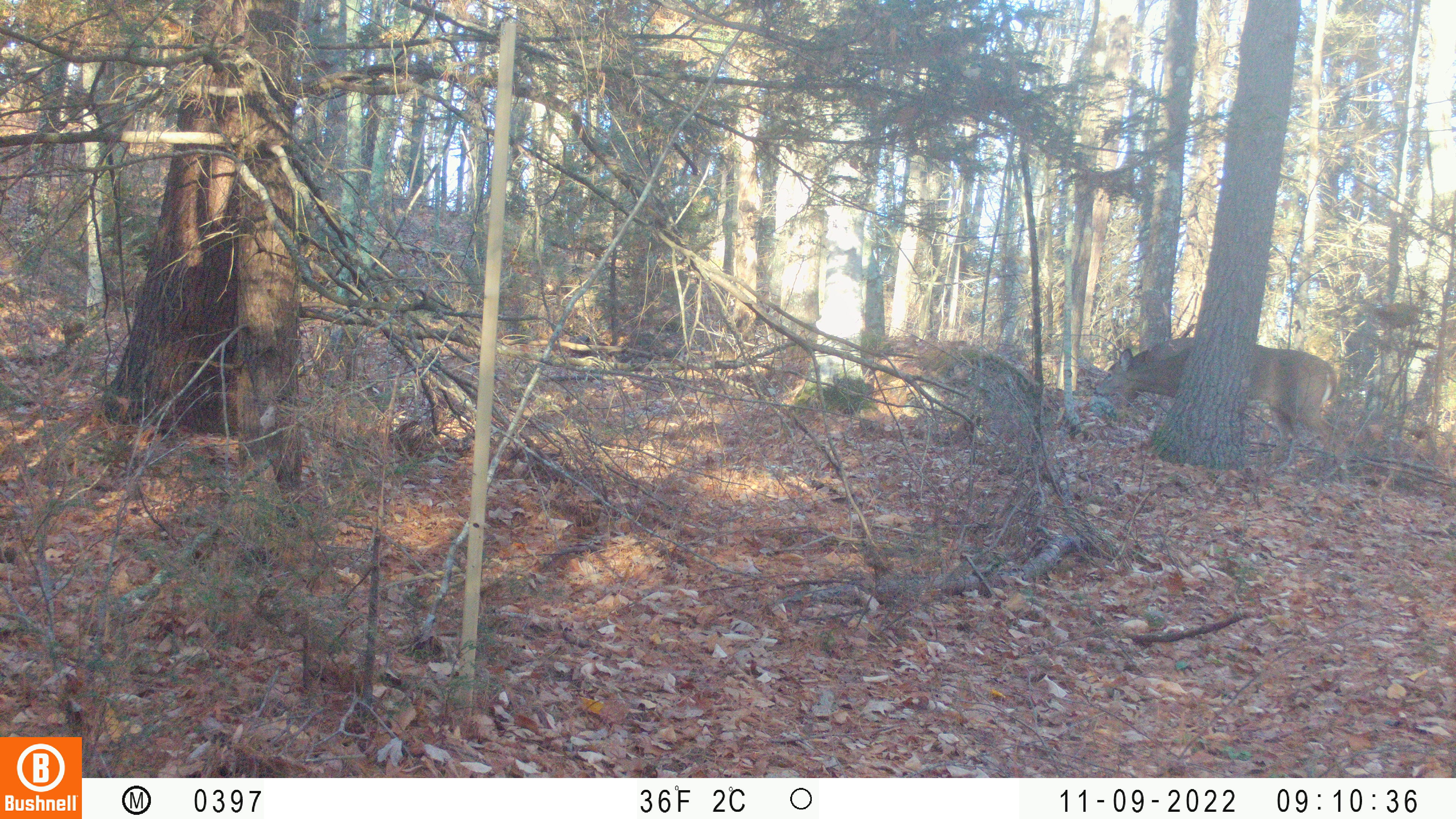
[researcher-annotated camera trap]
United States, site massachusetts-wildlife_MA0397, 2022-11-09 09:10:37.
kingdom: Animalia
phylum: Chordata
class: Mammalia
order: Artiodactyla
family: Cervidae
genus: Odocoileus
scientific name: Odocoileus virginianus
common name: white-tailed deer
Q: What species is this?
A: White-tailed deer (Odocoileus virginianus).